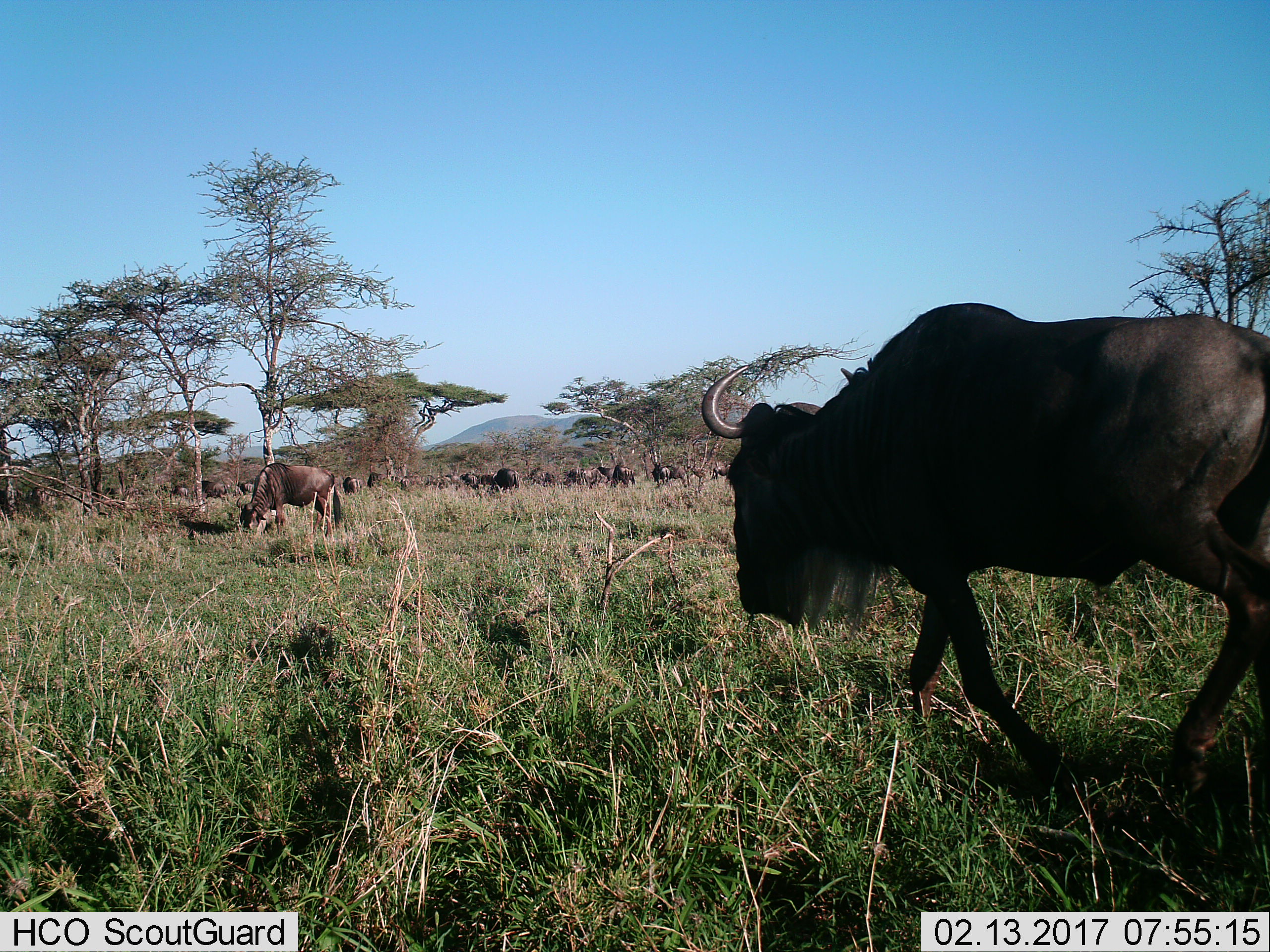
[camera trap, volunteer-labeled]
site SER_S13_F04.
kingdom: Animalia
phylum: Chordata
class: Mammalia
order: Artiodactyla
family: Bovidae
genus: Connochaetes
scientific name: Connochaetes taurinus taurinus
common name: blue wildebeest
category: wildebeestblue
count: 11-50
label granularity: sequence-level